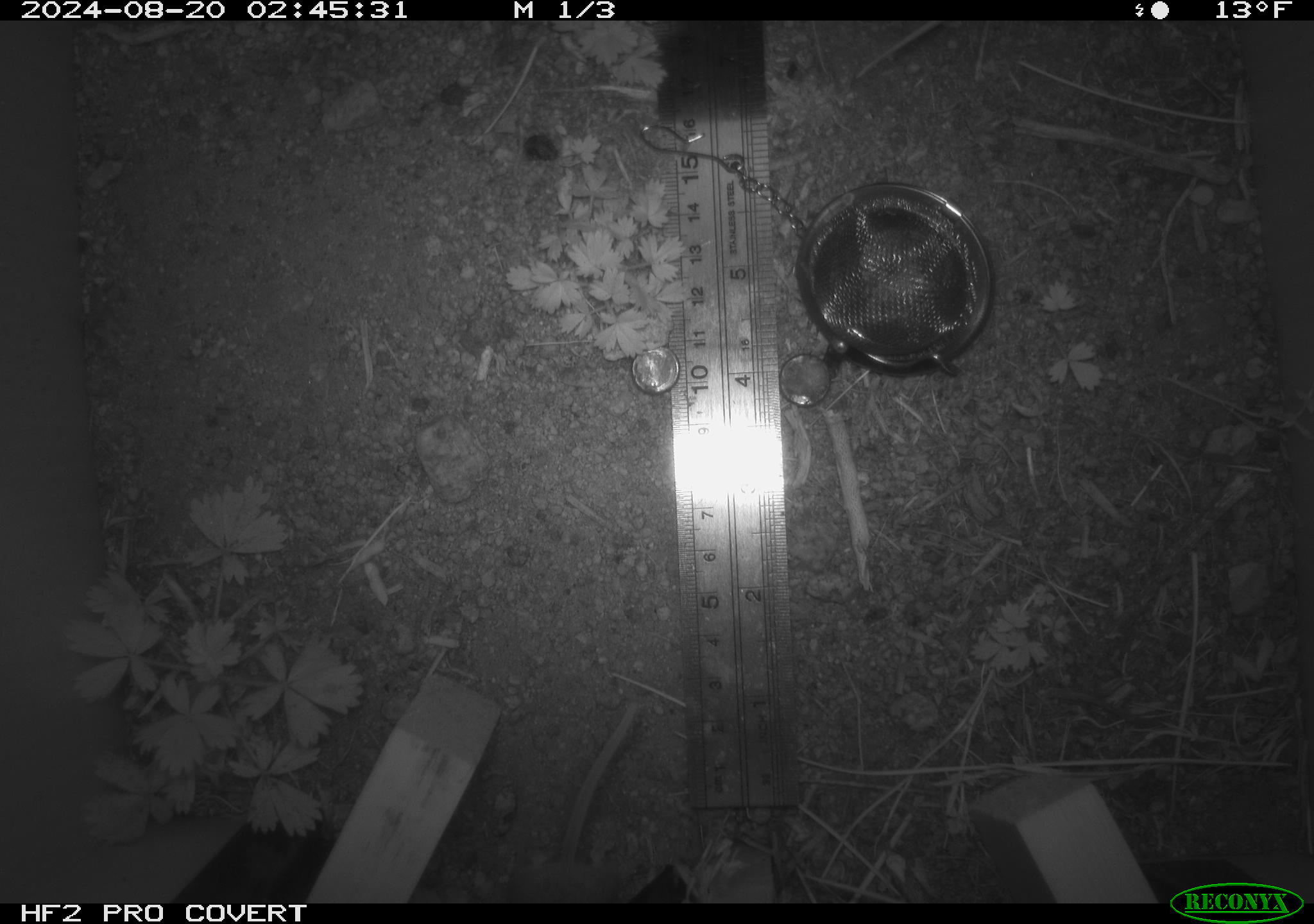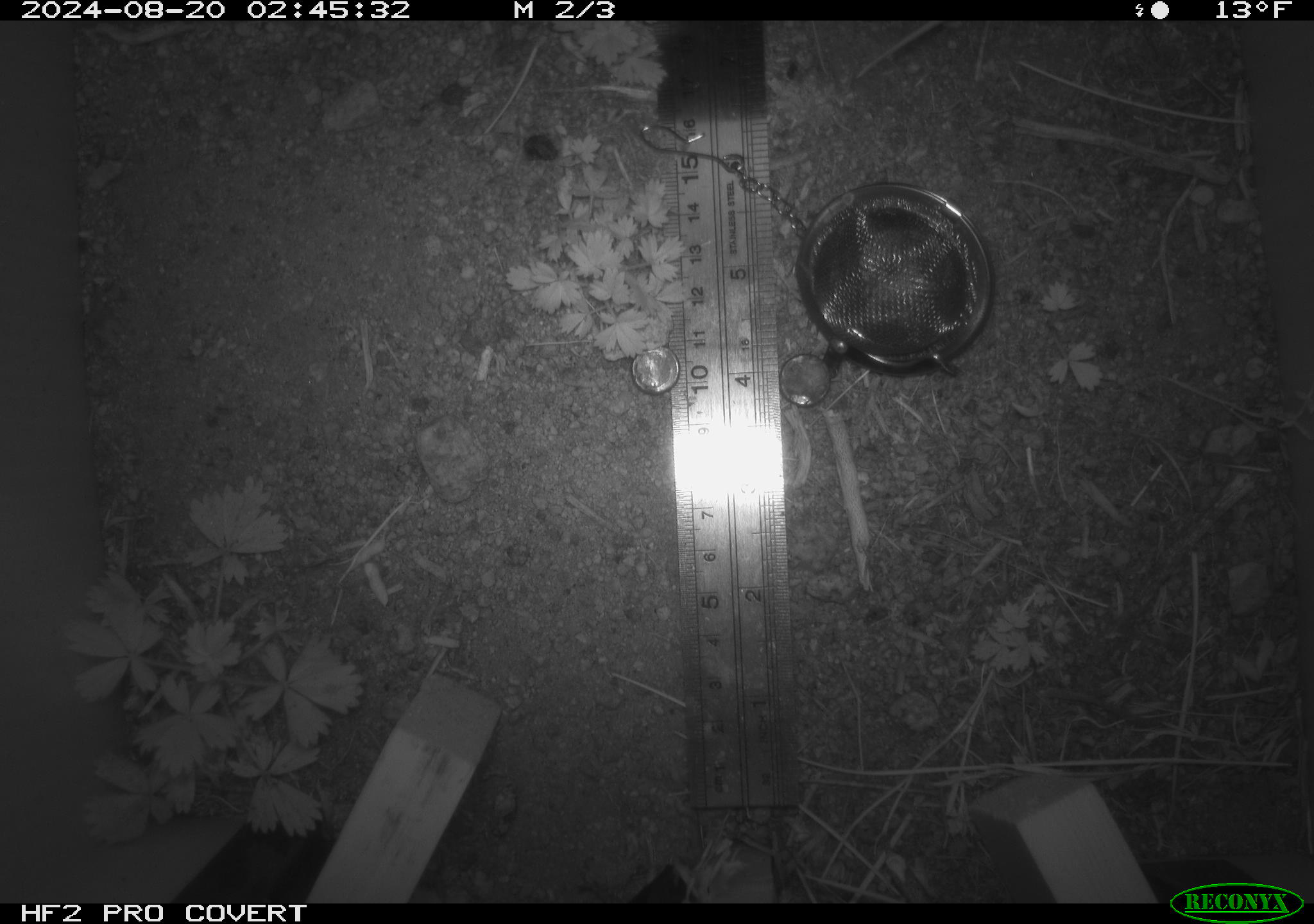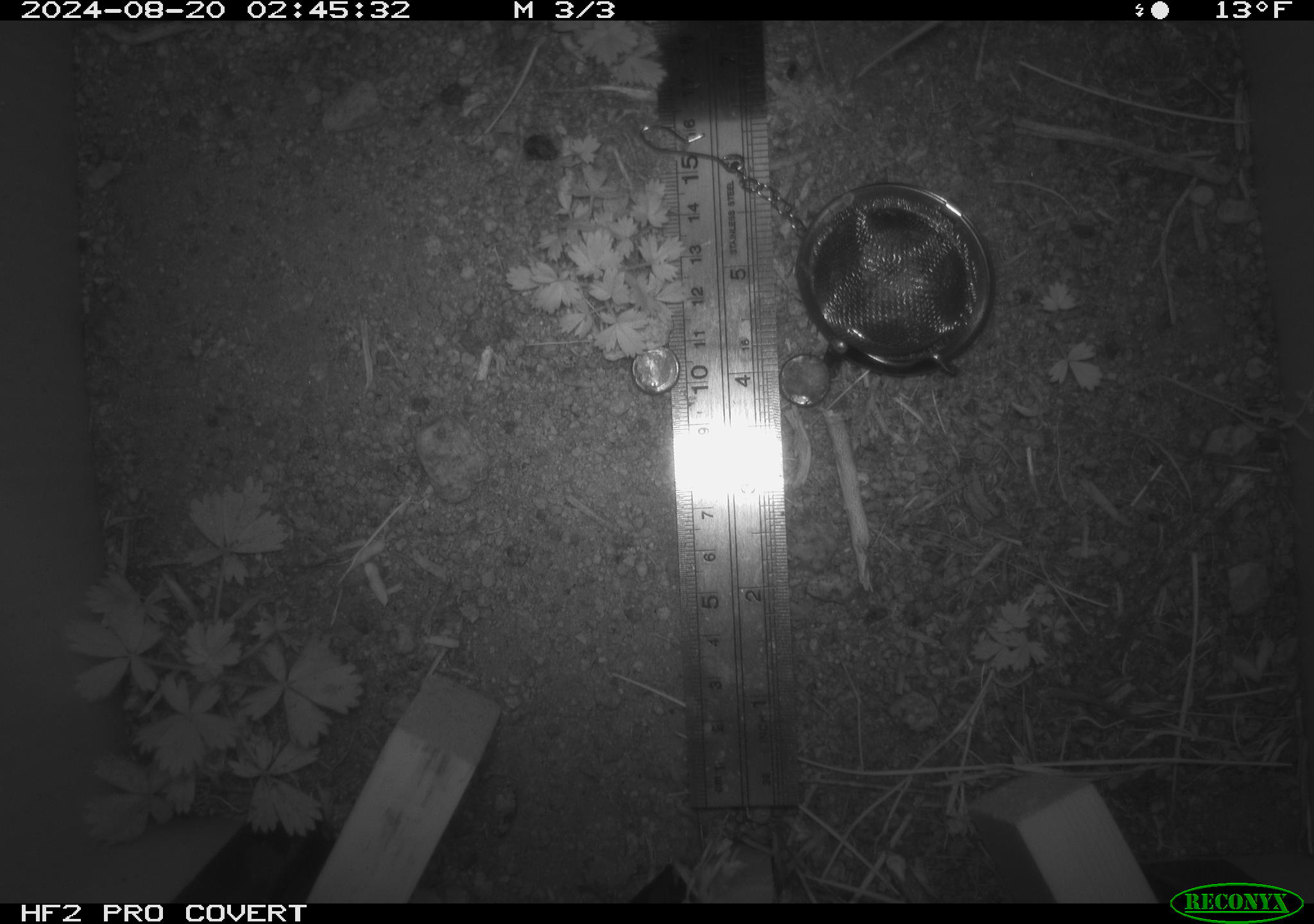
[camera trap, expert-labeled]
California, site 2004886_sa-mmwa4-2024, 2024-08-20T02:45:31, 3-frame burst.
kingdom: Animalia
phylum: Chordata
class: Mammalia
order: Rodentia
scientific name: Rodentia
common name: mouse species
Mouse species (Rodentia).